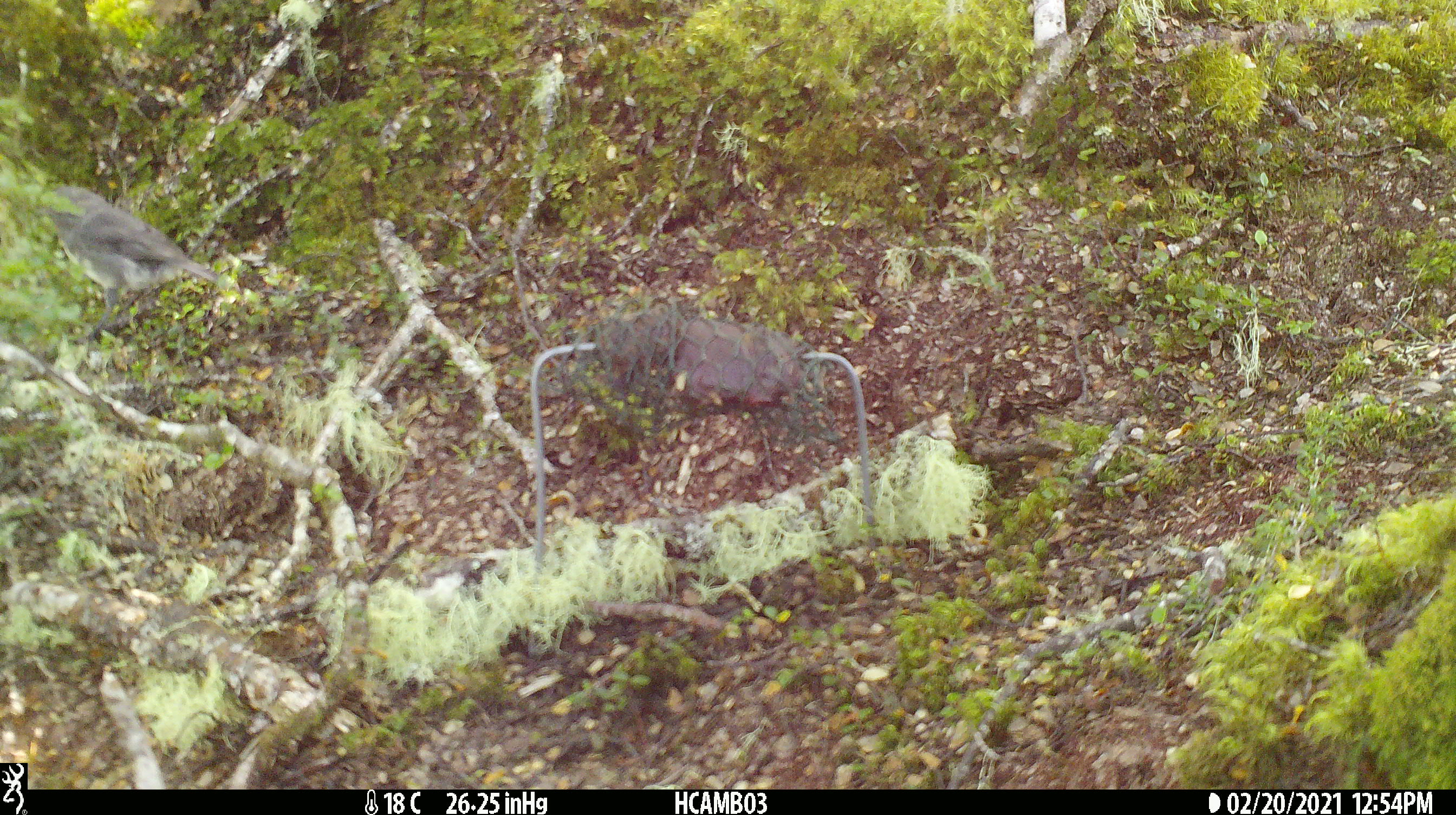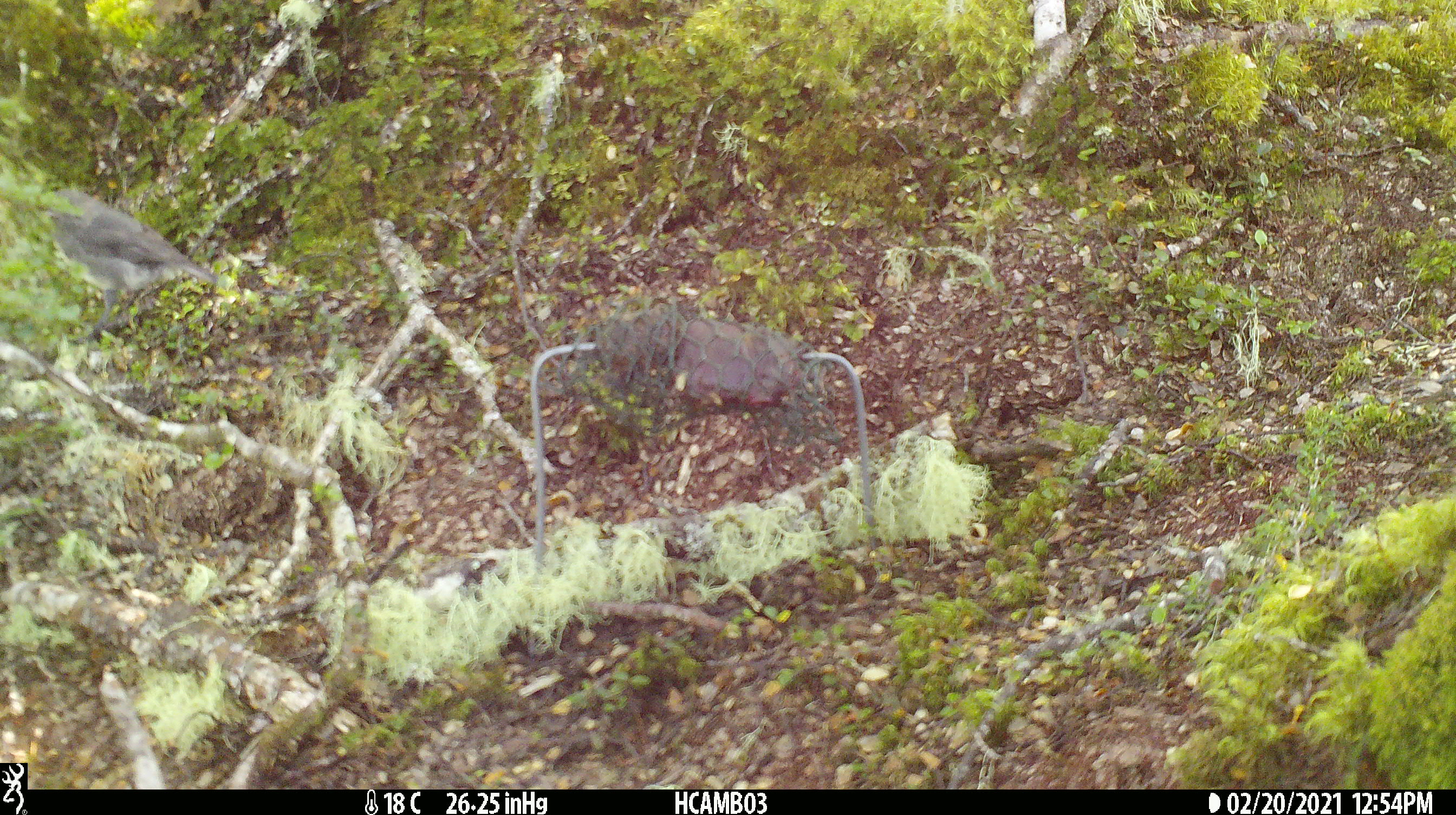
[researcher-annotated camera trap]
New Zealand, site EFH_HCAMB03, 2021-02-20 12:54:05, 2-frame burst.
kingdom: Animalia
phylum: Chordata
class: Aves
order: Passeriformes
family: Petroicidae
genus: Petroica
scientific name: Petroica australis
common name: new zealand robin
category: robin